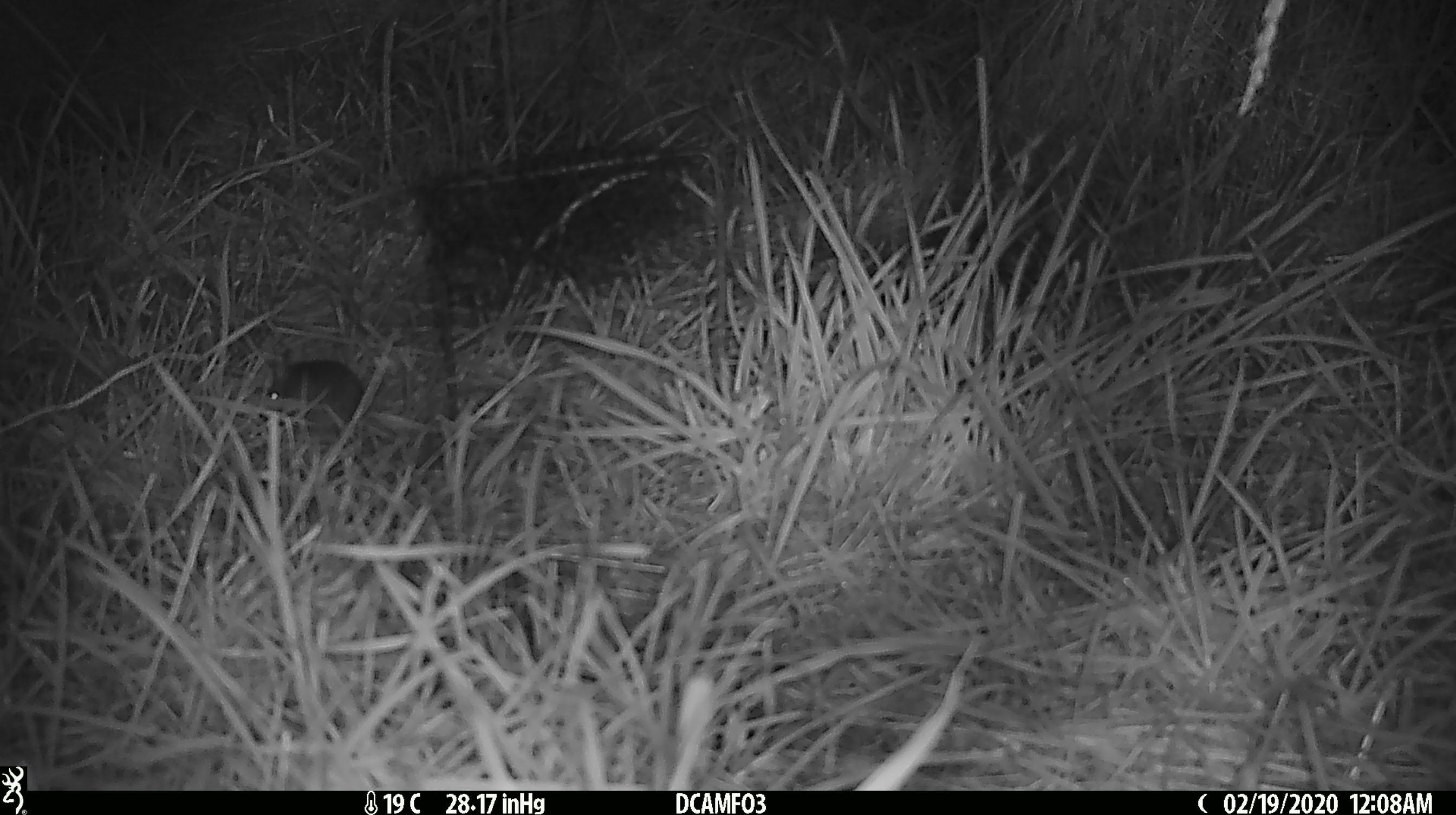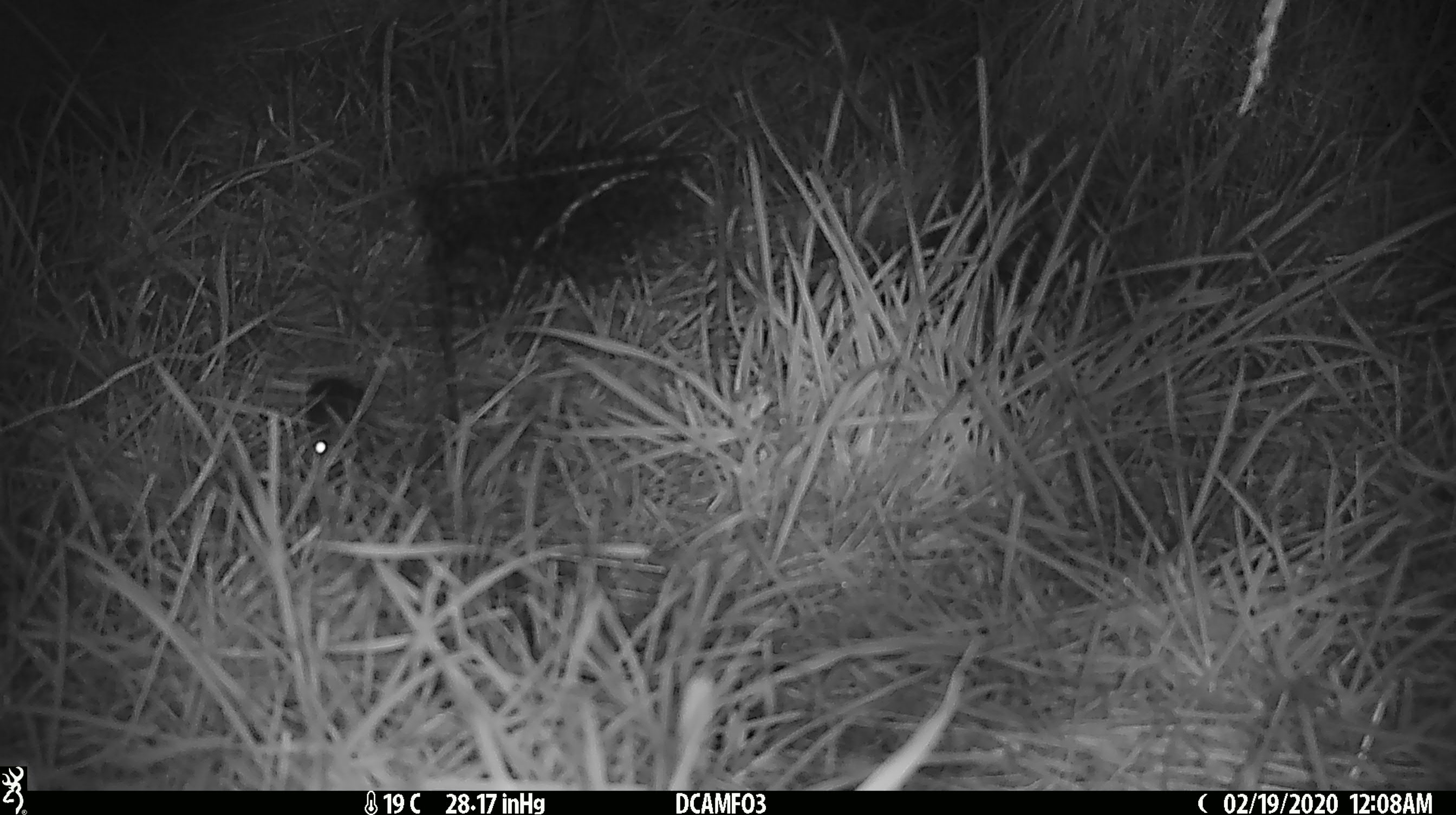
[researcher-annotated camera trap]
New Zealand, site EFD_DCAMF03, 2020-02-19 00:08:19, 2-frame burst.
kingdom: Animalia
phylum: Chordata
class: Mammalia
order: Rodentia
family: Muridae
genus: Mus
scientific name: Mus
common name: mouse